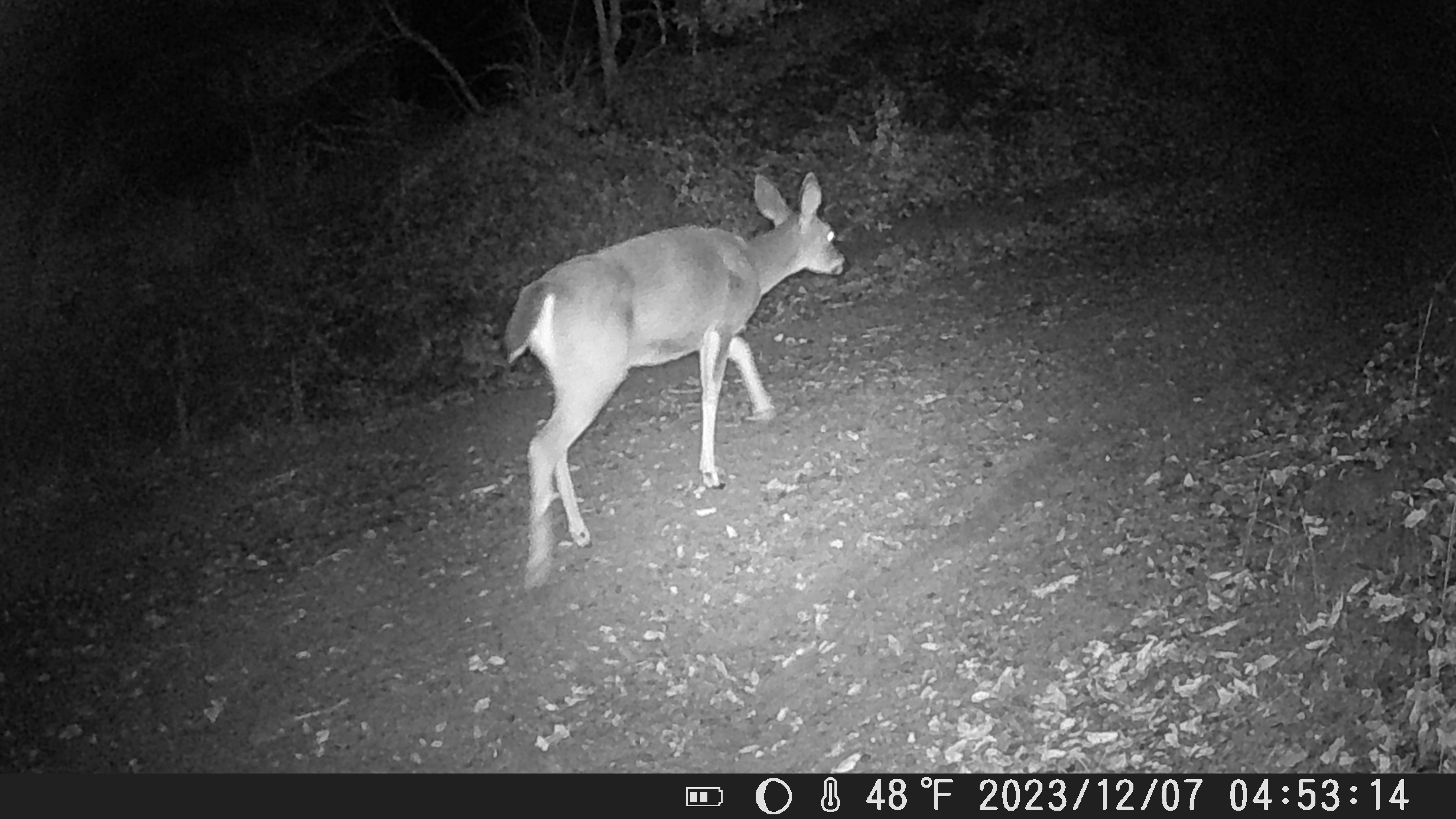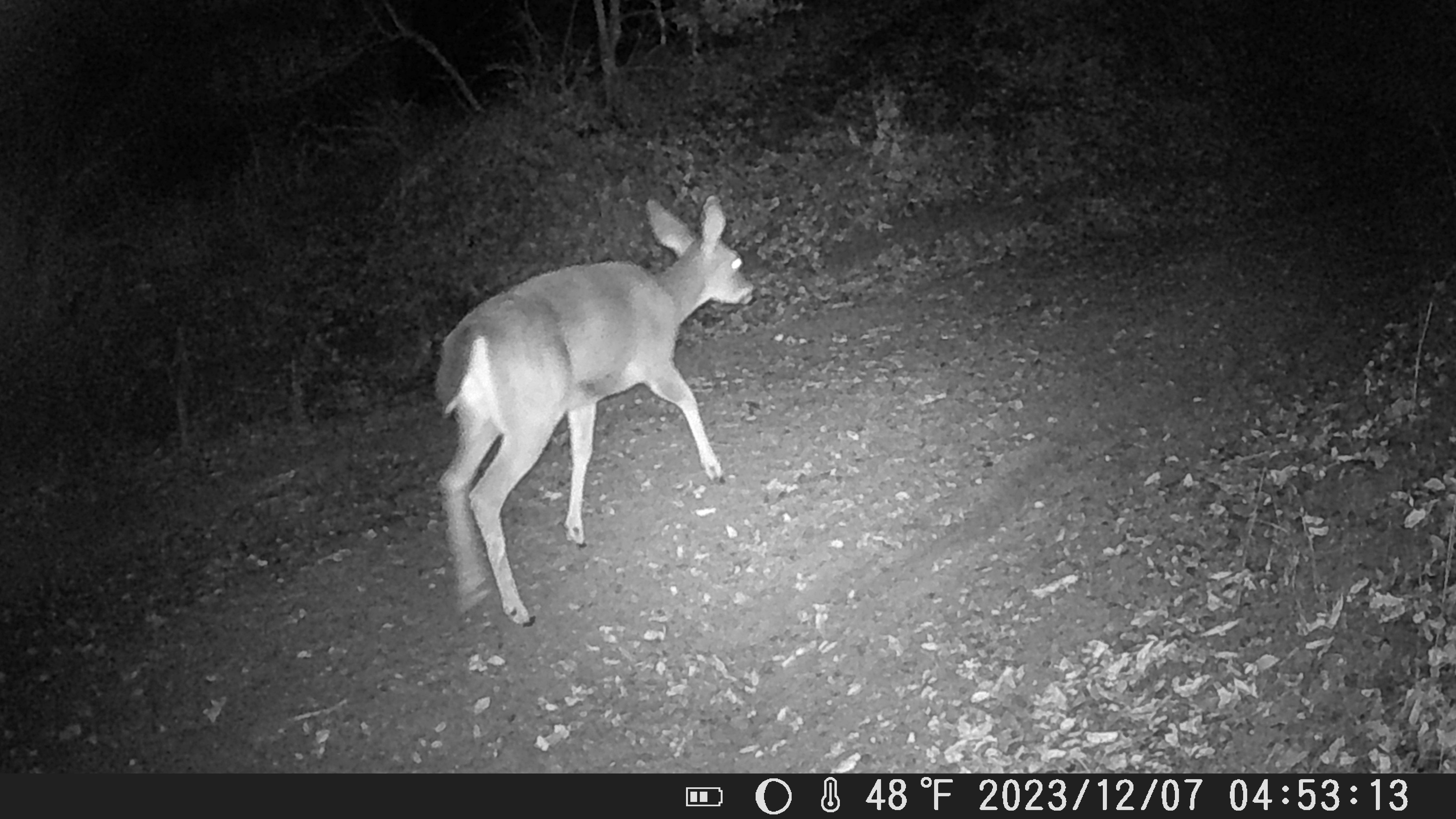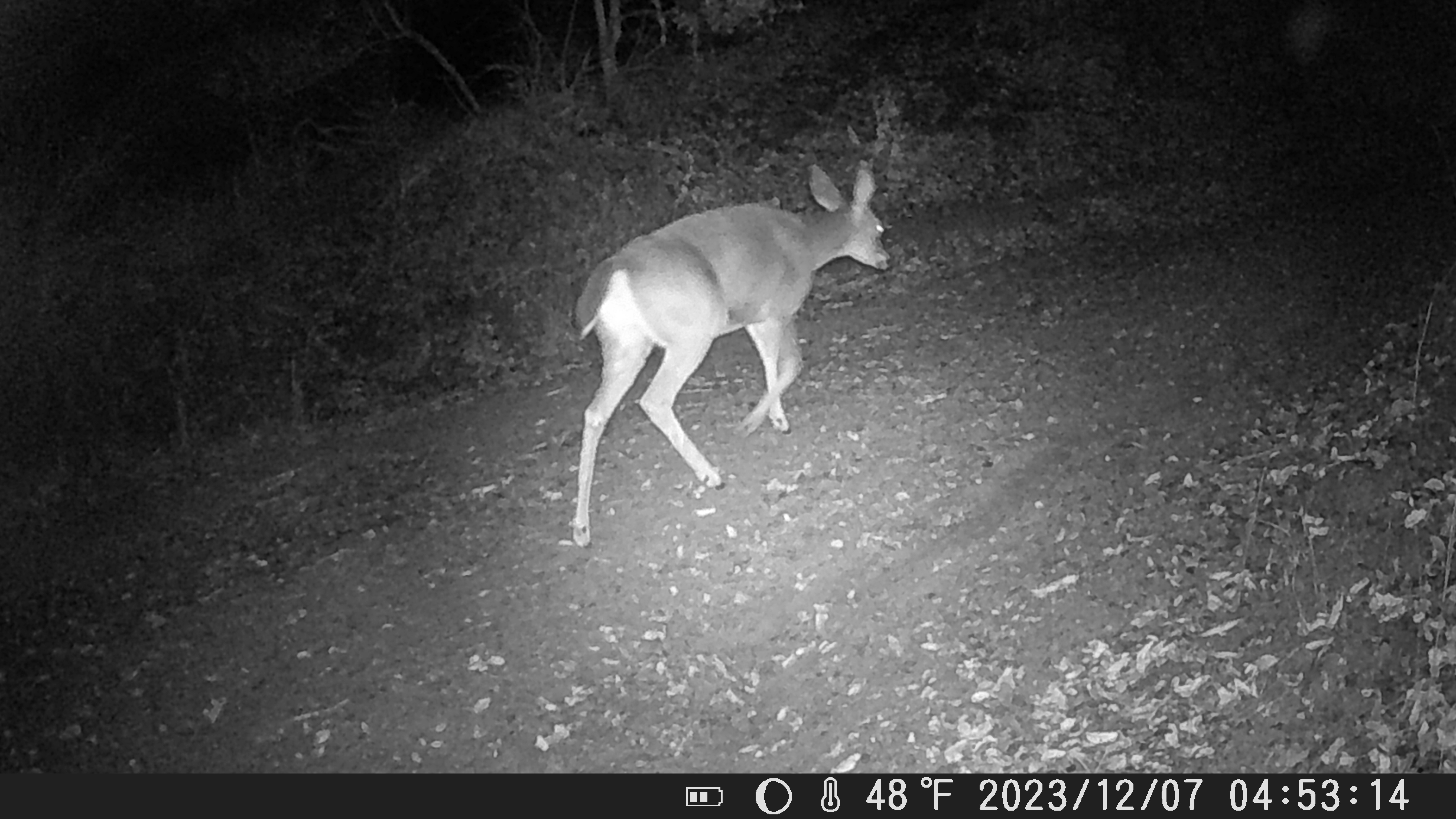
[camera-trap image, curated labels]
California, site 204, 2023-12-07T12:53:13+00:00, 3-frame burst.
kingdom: Animalia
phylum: Chordata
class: Mammalia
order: Artiodactyla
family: Cervidae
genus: Odocoileus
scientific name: Odocoileus hemionus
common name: mule deer